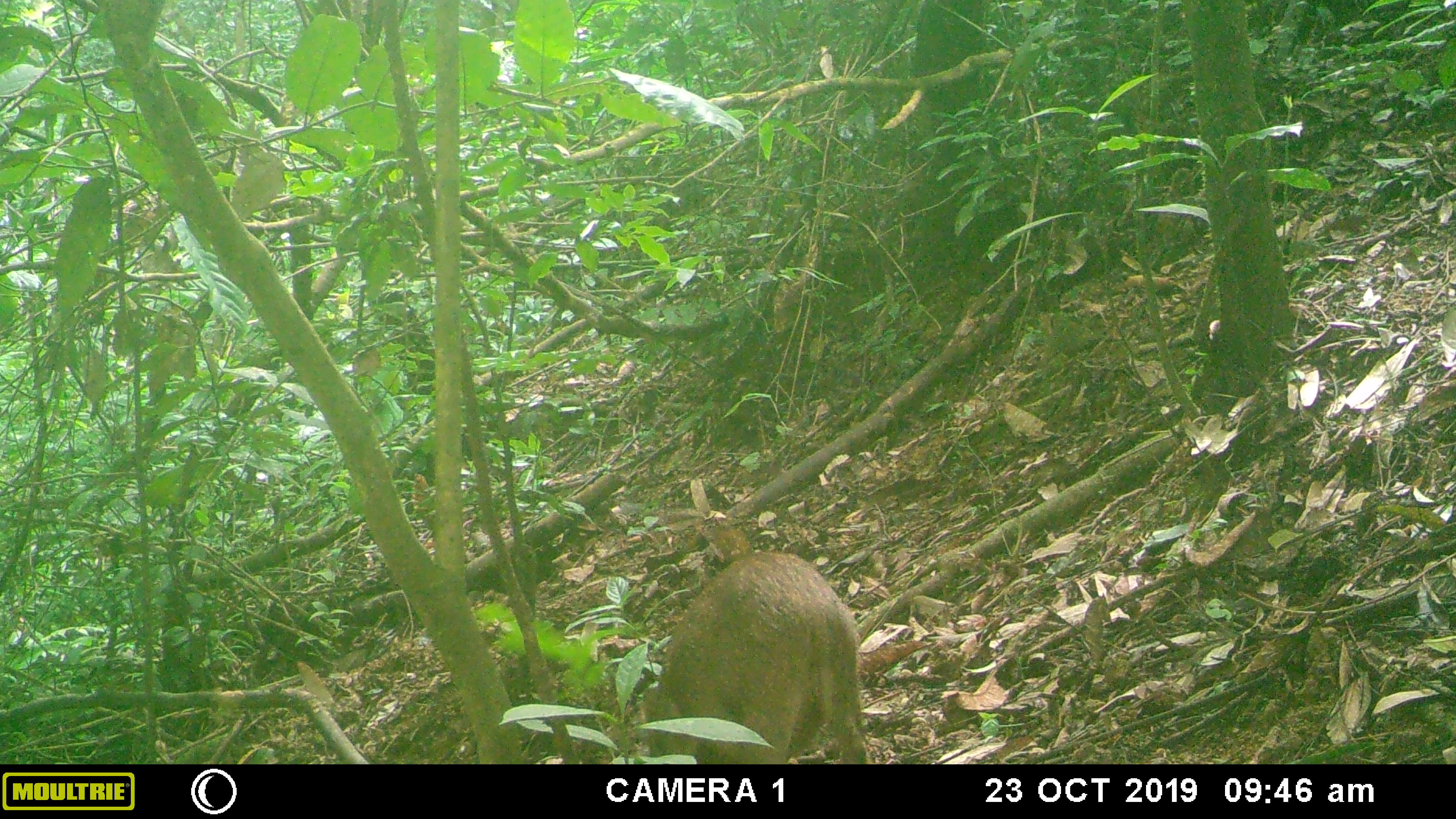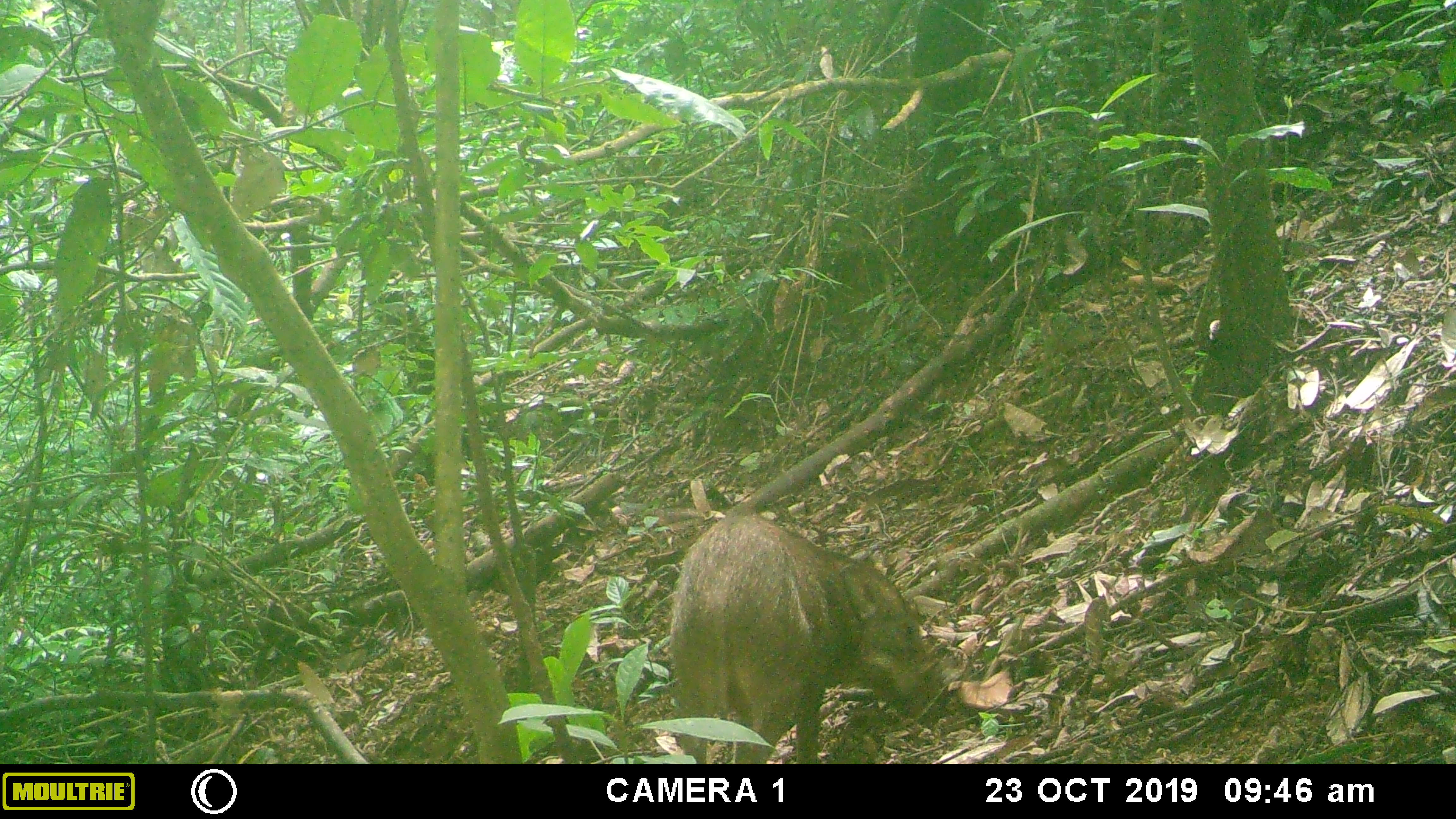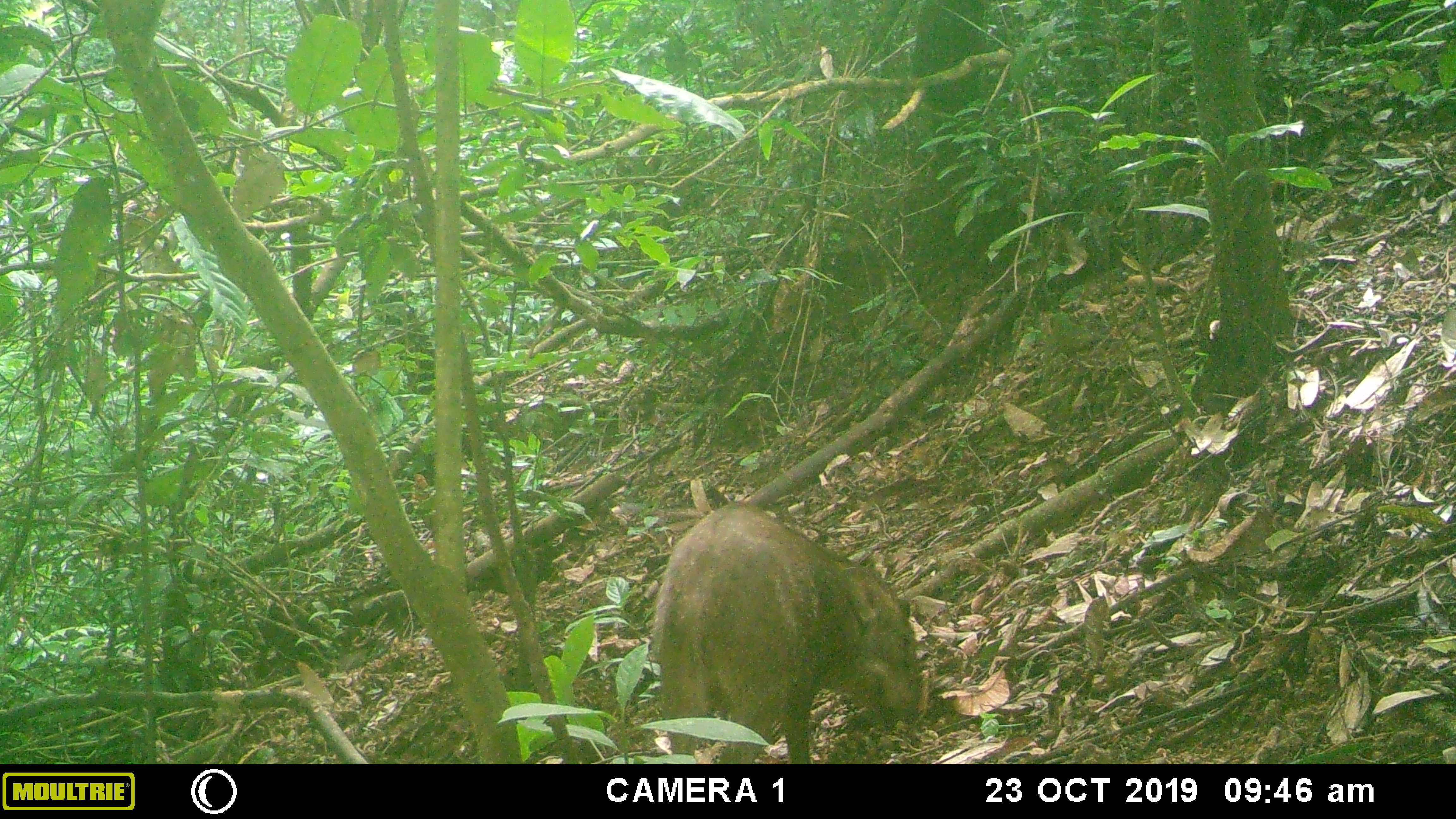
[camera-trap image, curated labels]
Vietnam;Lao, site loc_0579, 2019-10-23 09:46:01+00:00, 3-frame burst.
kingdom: Animalia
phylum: Chordata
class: Mammalia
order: Artiodactyla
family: Suidae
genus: Sus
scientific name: Sus scrofa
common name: eurasian wild pig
Eurasian wild pig (Sus scrofa). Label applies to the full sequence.